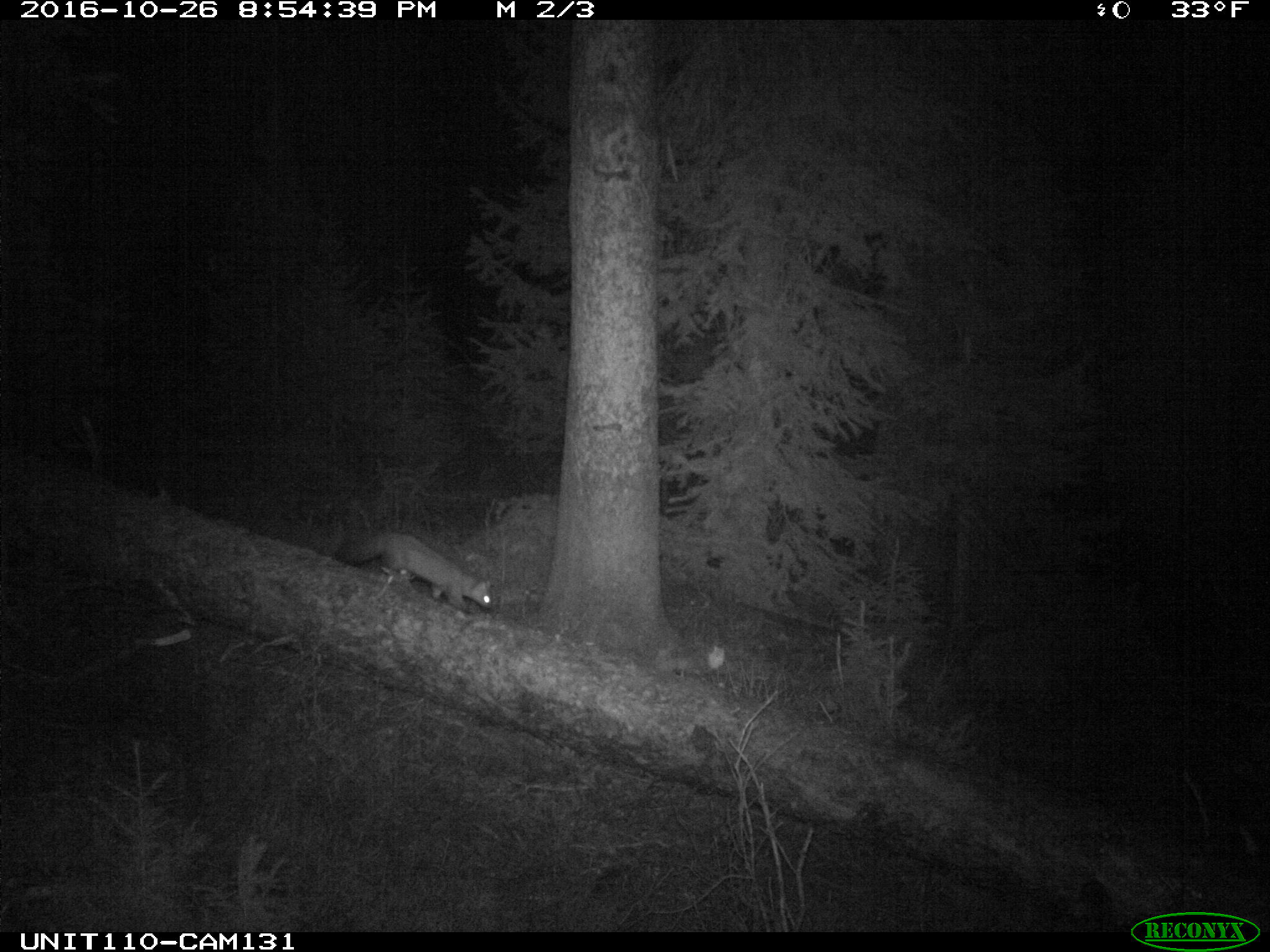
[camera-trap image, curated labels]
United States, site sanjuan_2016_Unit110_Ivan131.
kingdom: Animalia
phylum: Chordata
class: Mammalia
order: Carnivora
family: Mustelidae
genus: Martes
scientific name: Martes americana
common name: american marten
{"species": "Martes americana (american marten)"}